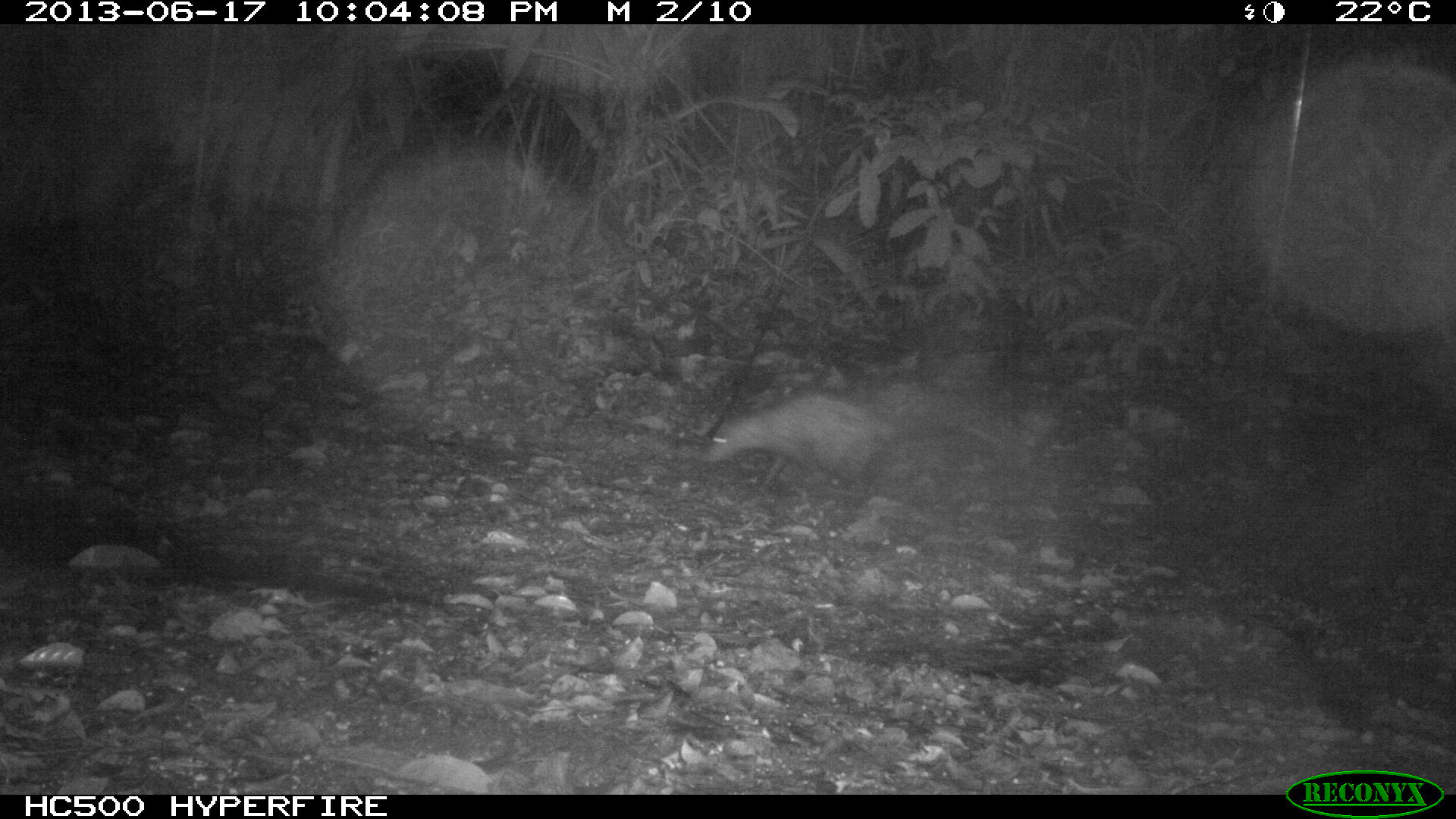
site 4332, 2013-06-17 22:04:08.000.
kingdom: Animalia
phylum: Chordata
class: Mammalia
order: Didelphimorphia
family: Didelphidae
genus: Didelphis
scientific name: Didelphis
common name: american opossums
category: didelphis sp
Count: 1.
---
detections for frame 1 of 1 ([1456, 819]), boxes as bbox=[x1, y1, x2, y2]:
didelphis sp: bbox=[702, 391, 1003, 496]